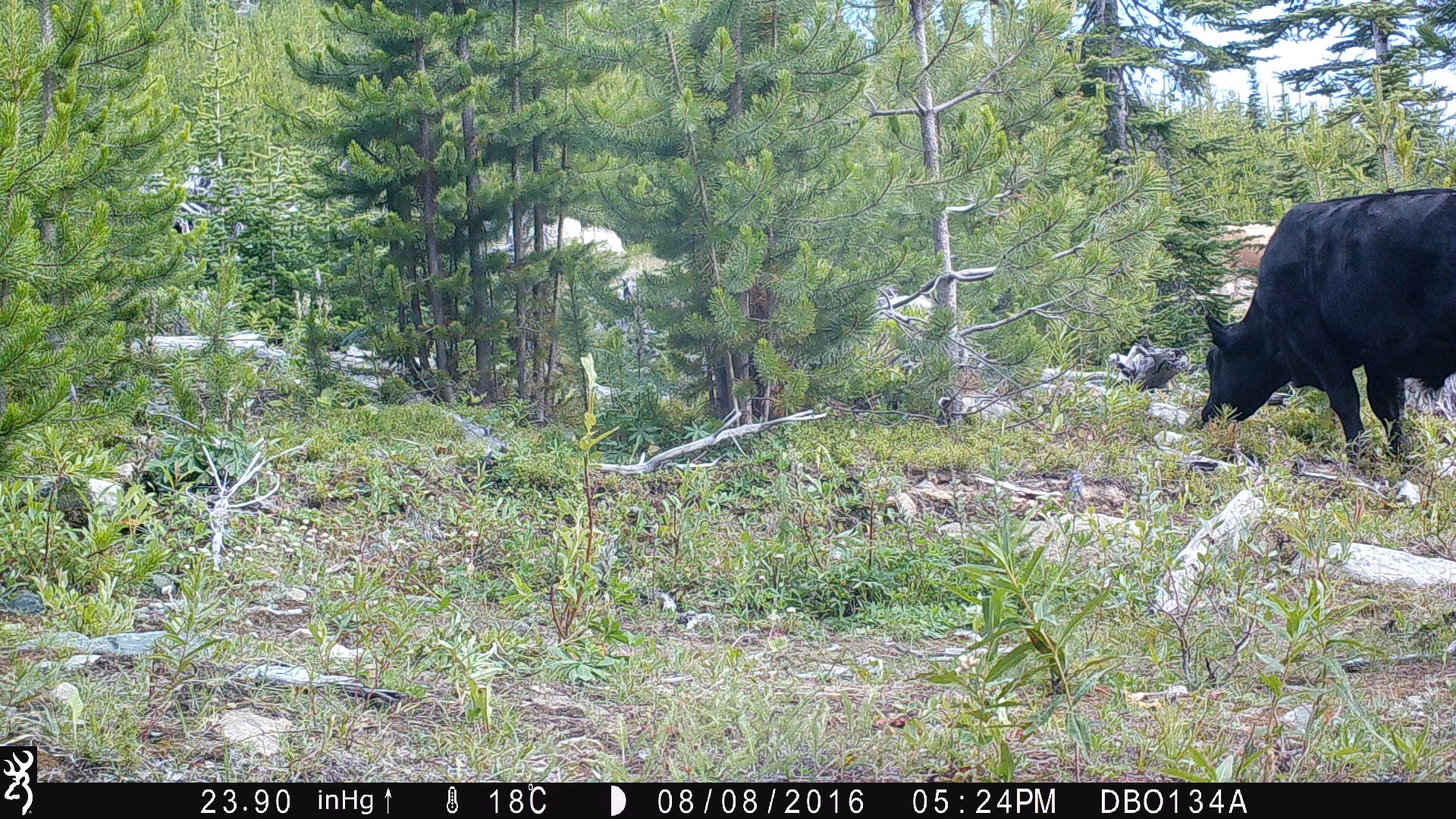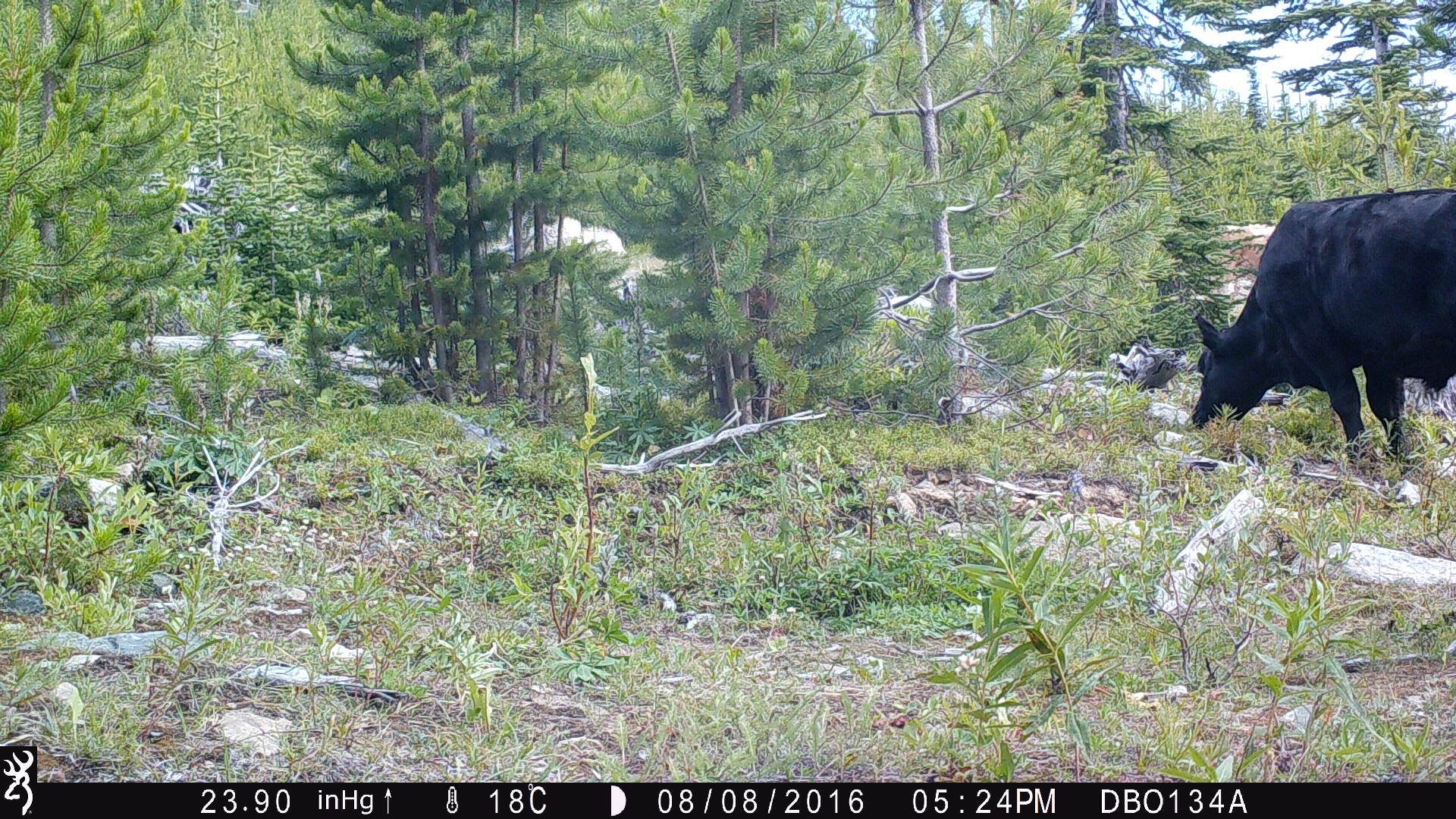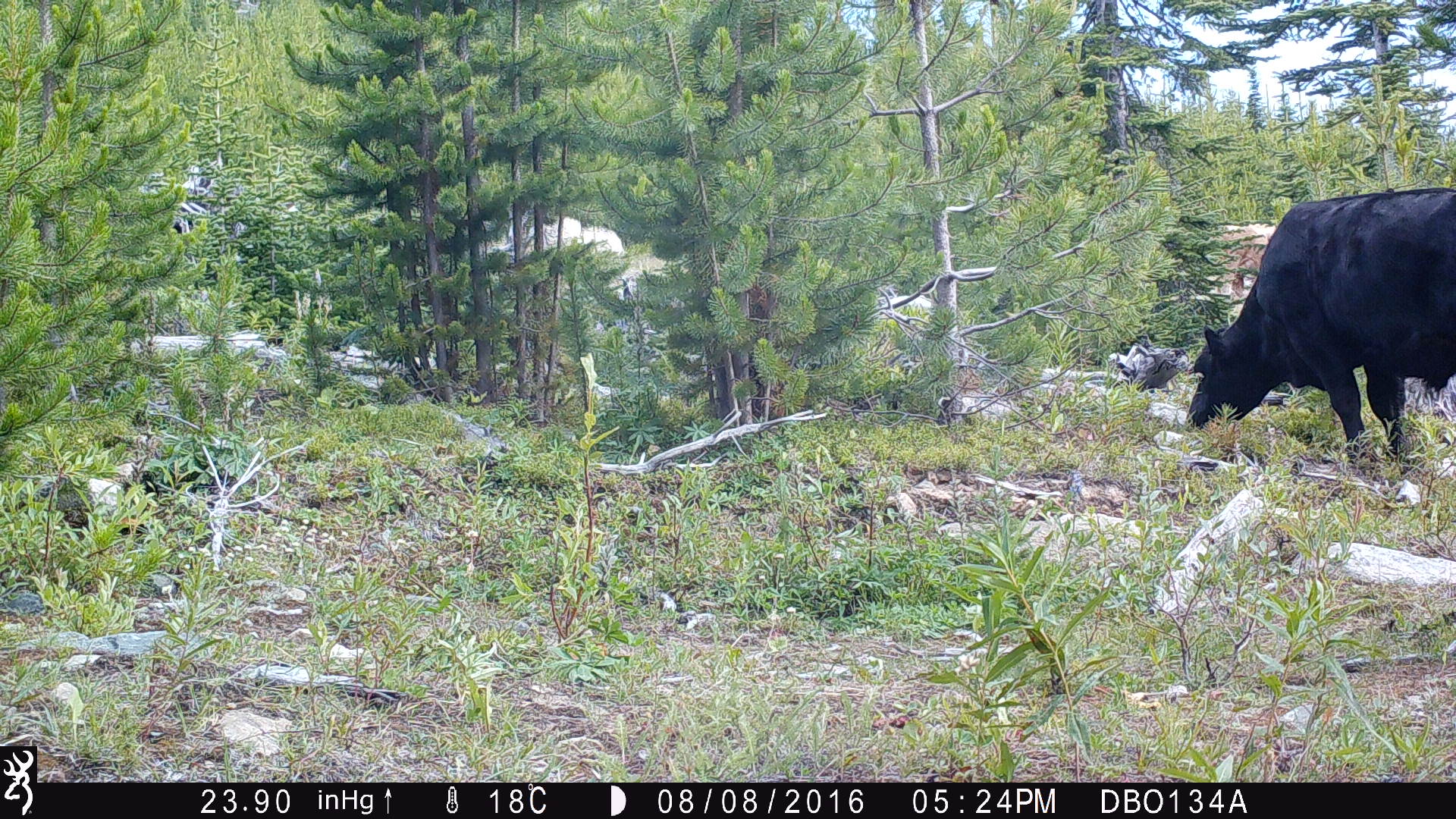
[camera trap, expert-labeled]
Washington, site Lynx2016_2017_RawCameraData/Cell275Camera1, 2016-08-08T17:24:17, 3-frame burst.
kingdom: Animalia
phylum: Chordata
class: Mammalia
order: Artiodactyla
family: Bovidae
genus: Bos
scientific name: Bos taurus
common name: domestic cattle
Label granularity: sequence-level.